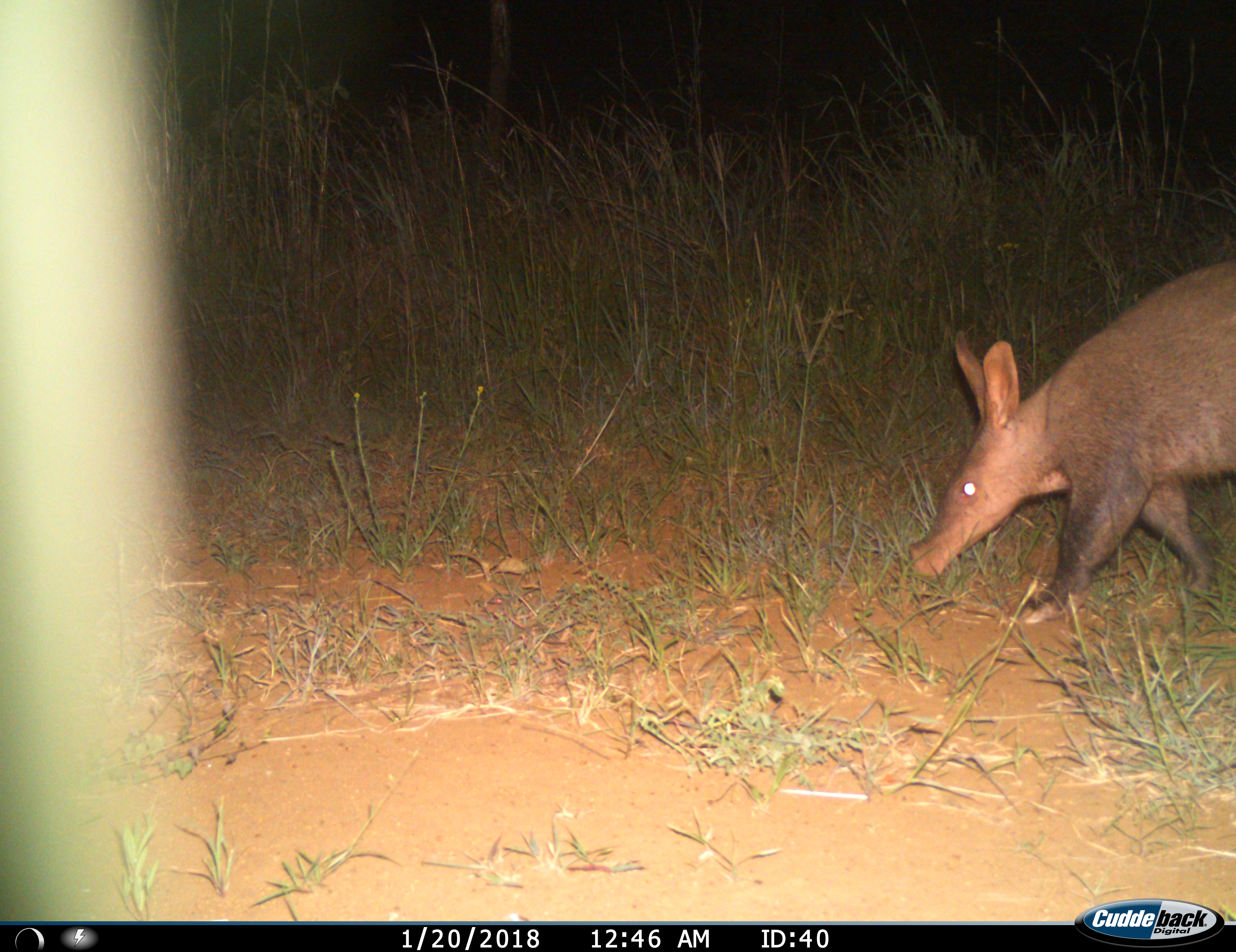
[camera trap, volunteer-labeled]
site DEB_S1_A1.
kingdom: Animalia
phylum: Chordata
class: Mammalia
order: Tubulidentata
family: Orycteropodidae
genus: Orycteropus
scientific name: Orycteropus afer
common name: aardvark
Aardvark (Orycteropus afer), count 1. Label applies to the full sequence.